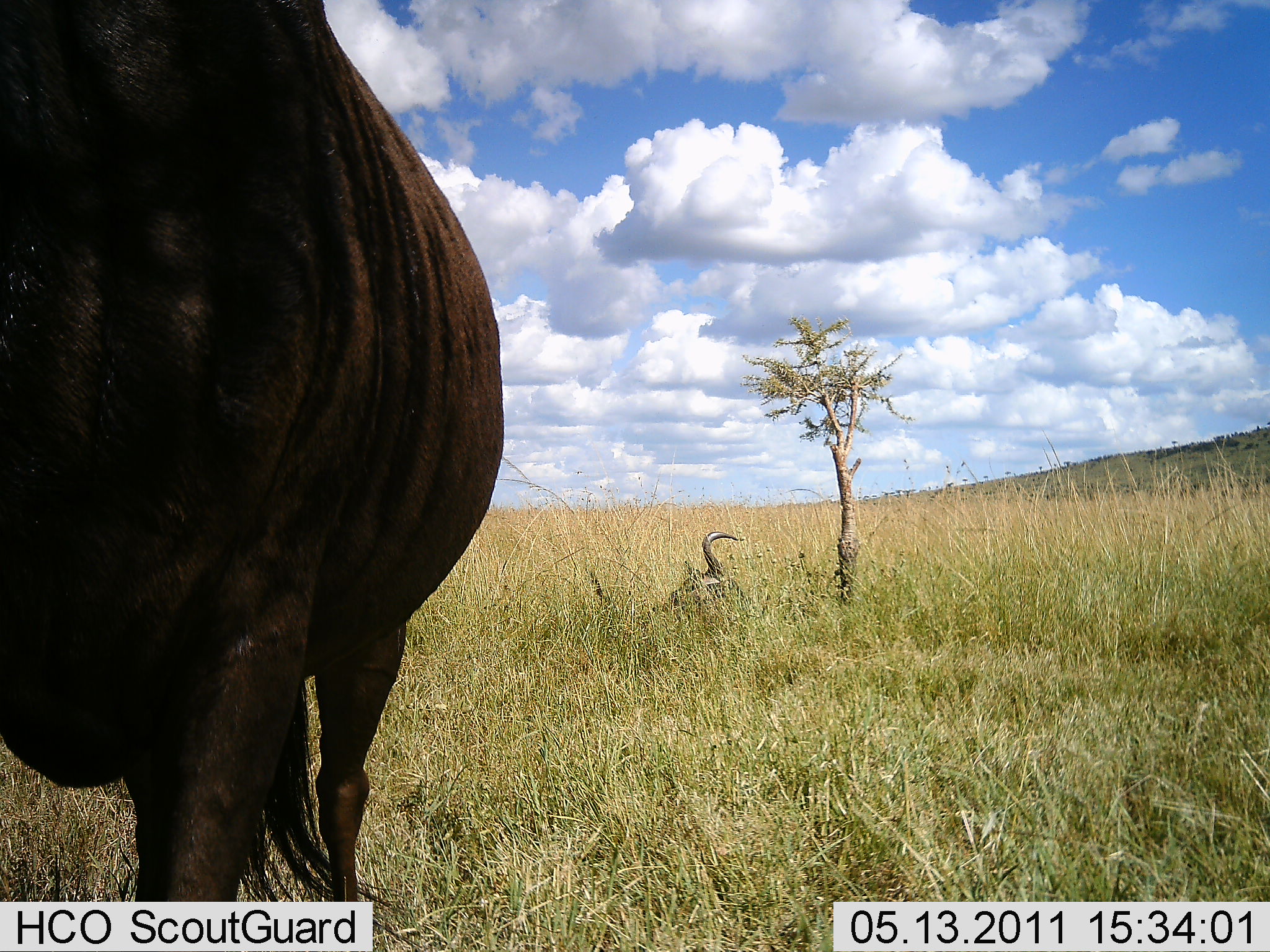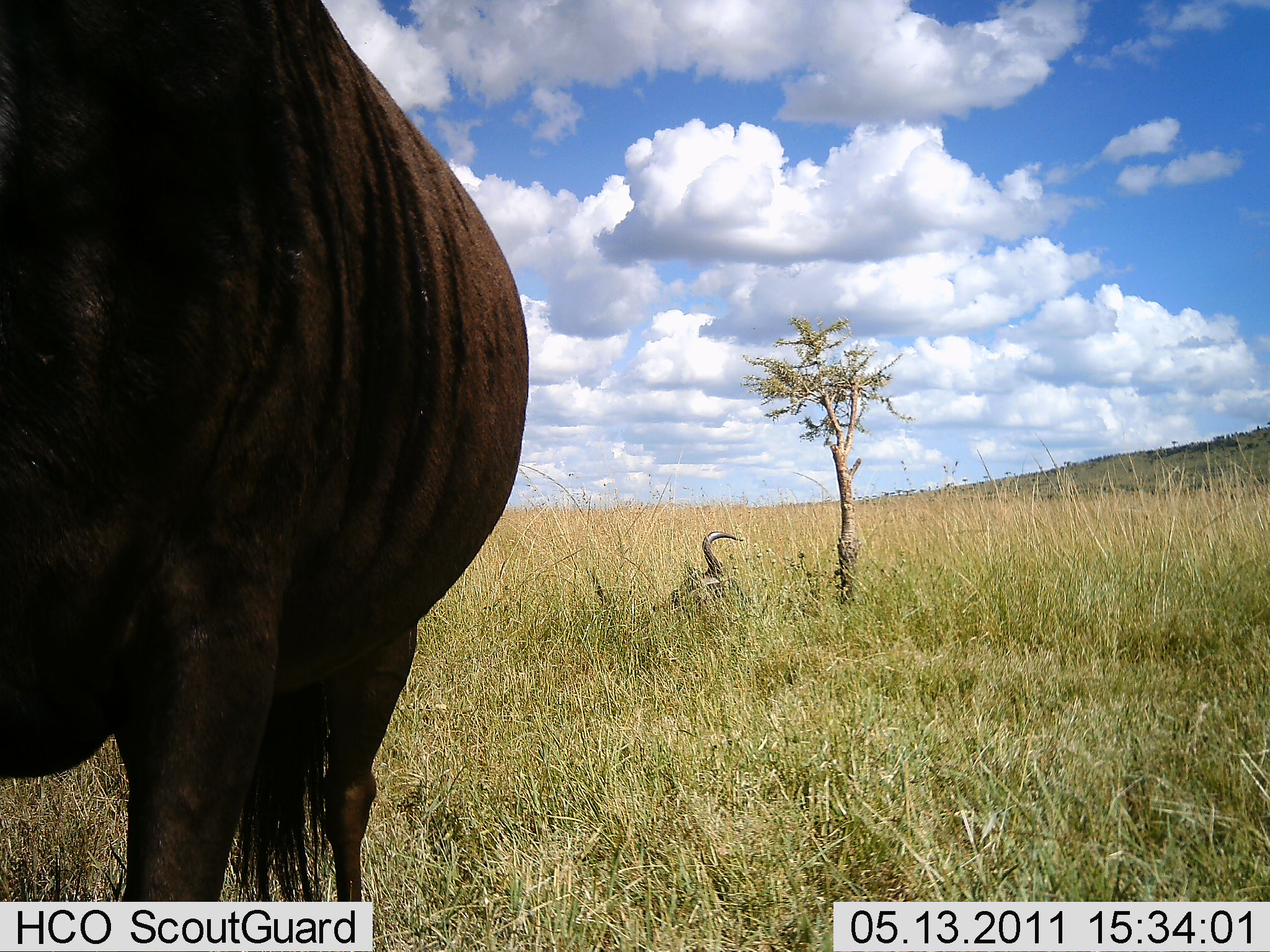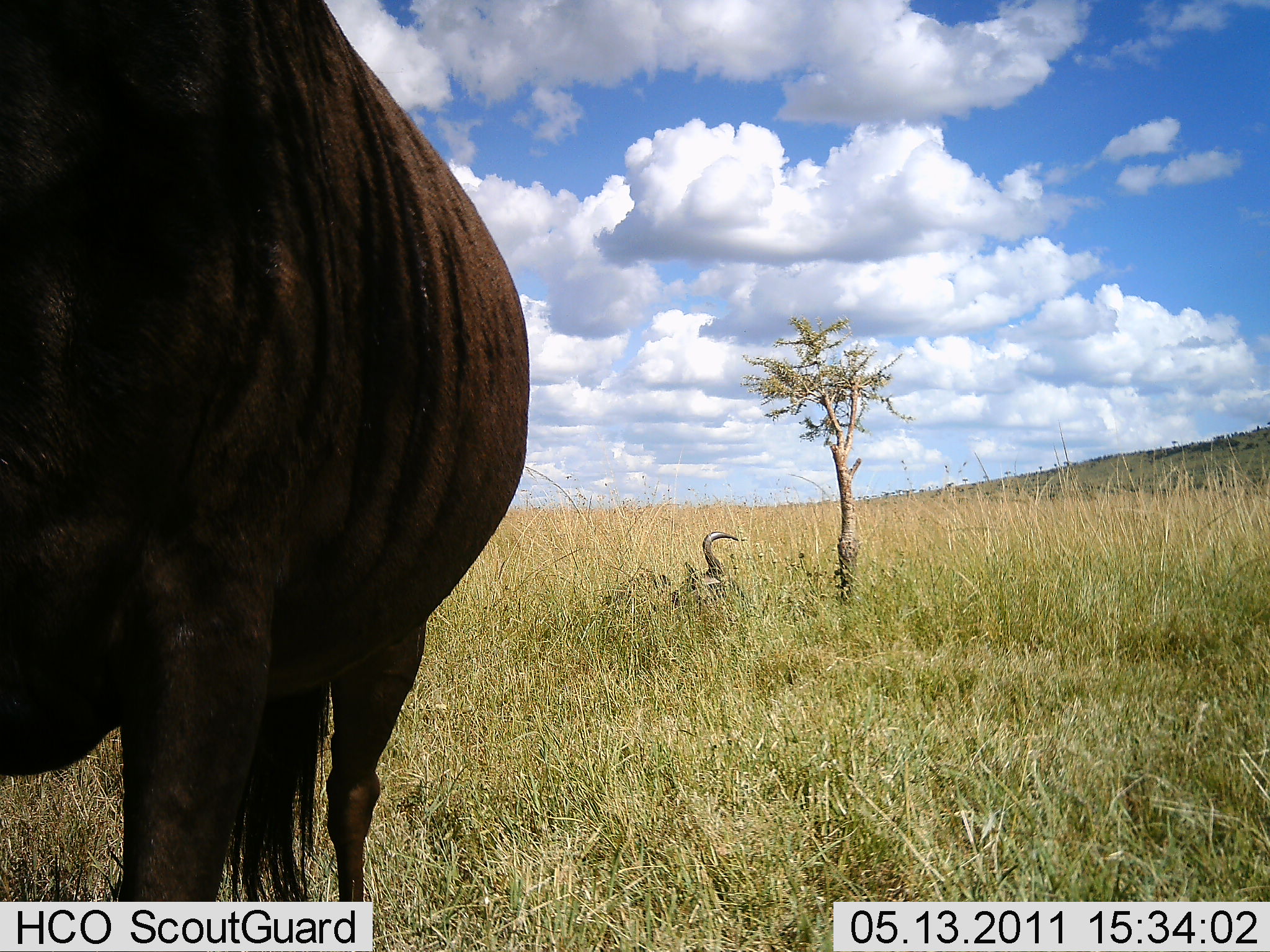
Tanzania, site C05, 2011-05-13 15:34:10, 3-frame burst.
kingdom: Animalia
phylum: Chordata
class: Mammalia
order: Artiodactyla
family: Bovidae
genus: Connochaetes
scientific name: Connochaetes taurinus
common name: blue wildebeest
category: wildebeest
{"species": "wildebeest (blue wildebeest) (Connochaetes taurinus)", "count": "2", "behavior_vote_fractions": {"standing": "100%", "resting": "70%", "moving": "0%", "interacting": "0%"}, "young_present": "0%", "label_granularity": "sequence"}